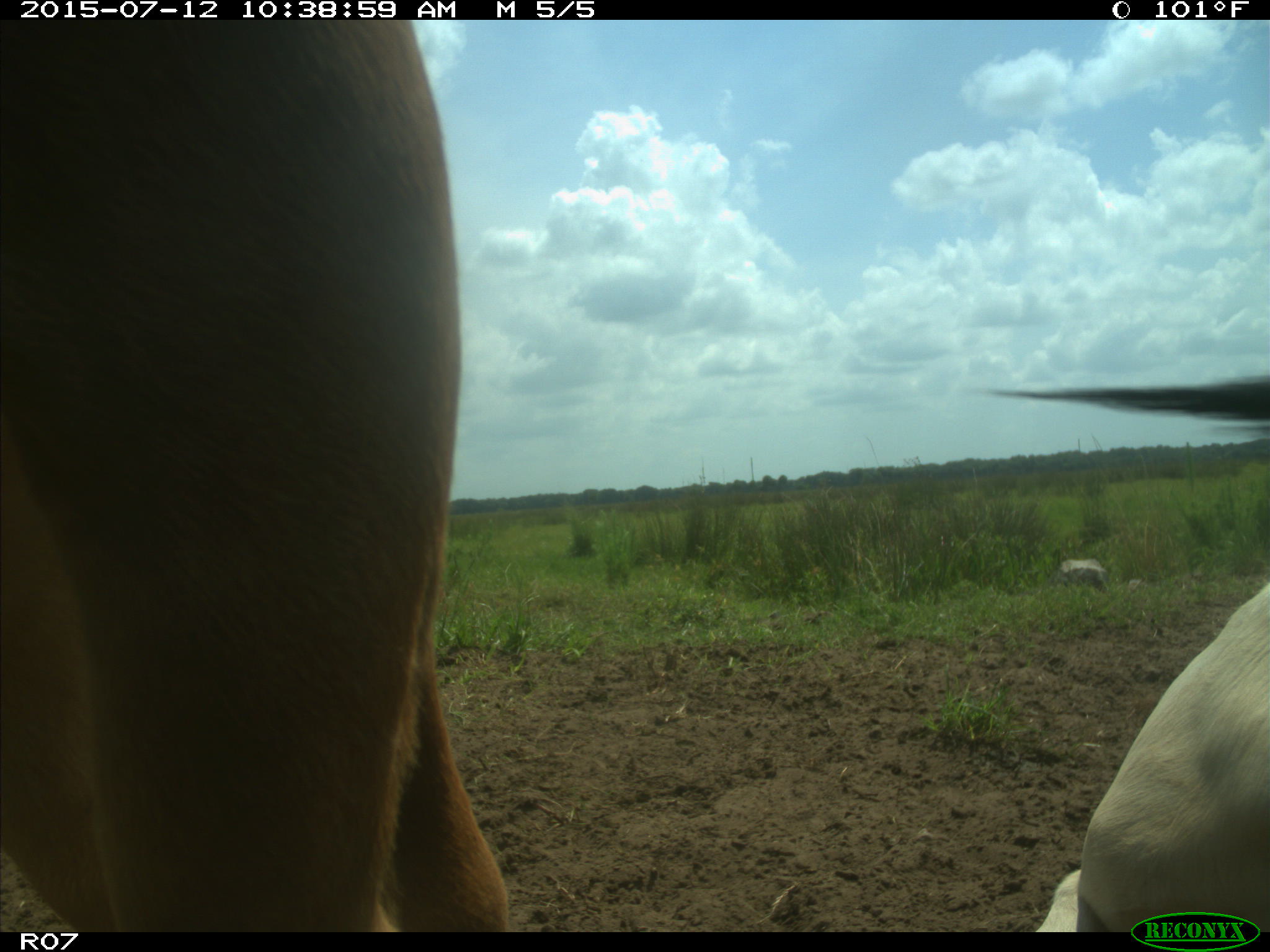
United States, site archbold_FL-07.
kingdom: Animalia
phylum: Chordata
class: Mammalia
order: Artiodactyla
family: Bovidae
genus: Bos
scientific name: Bos taurus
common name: domestic cow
Bos taurus (domestic cow).